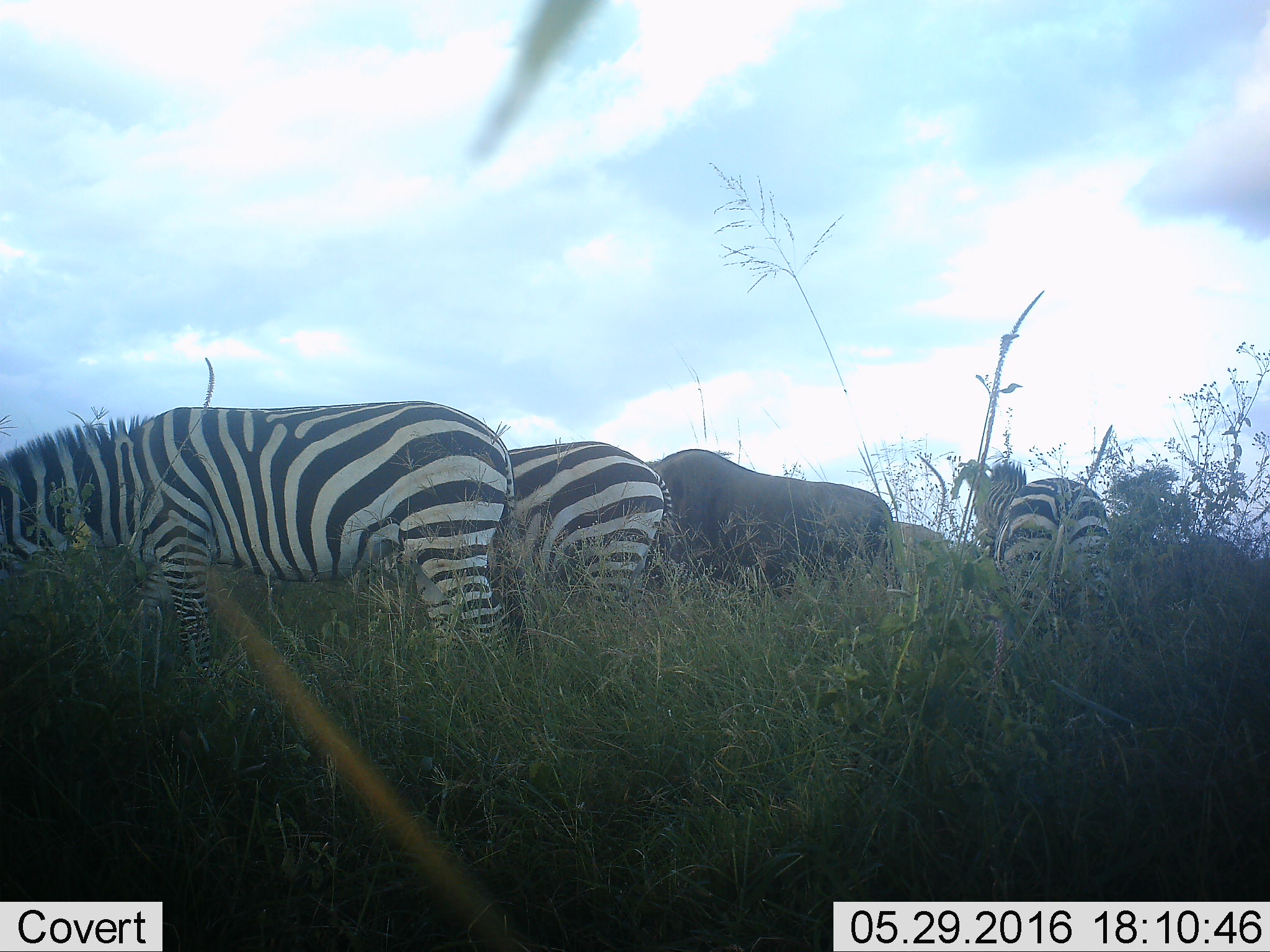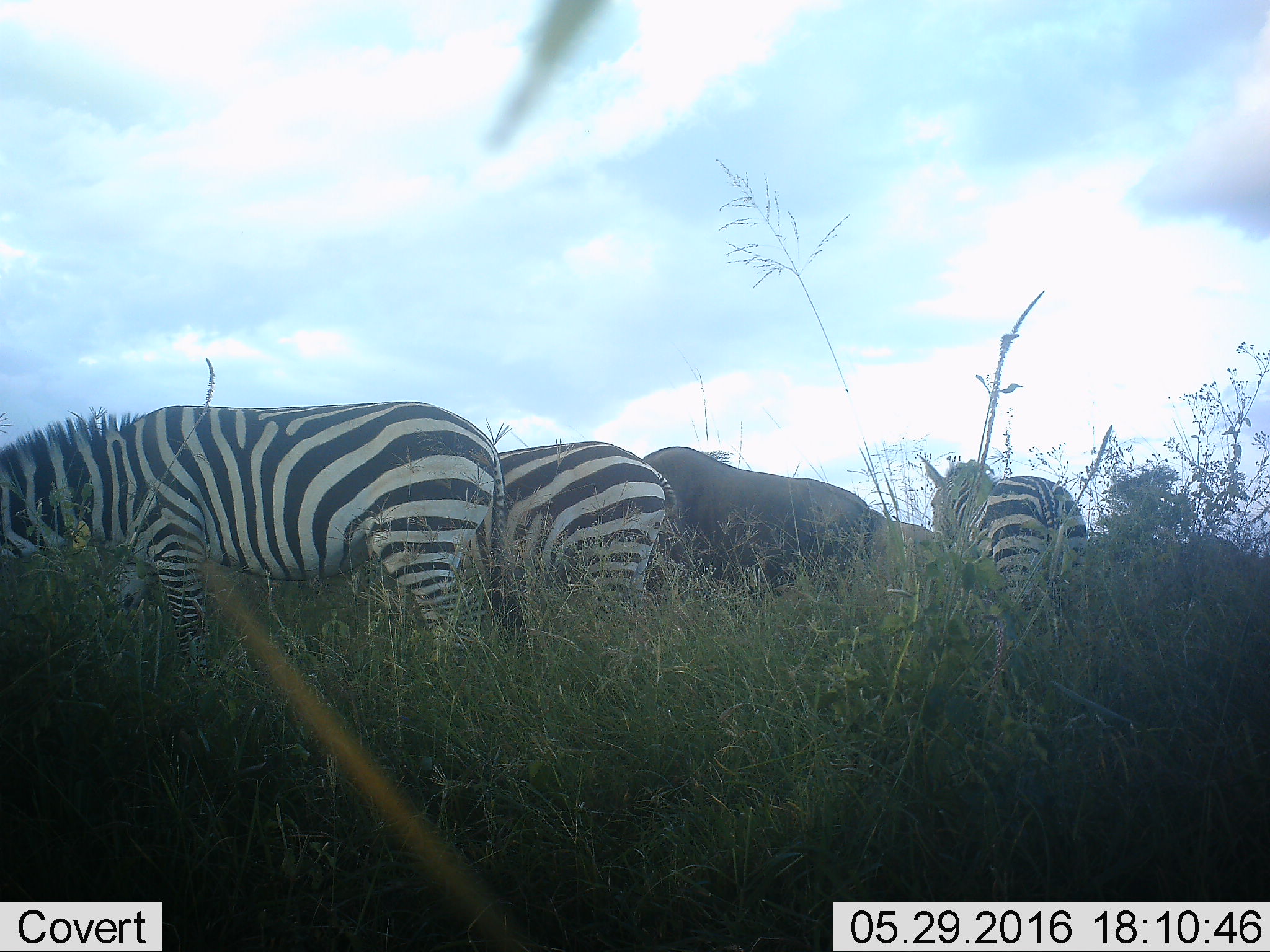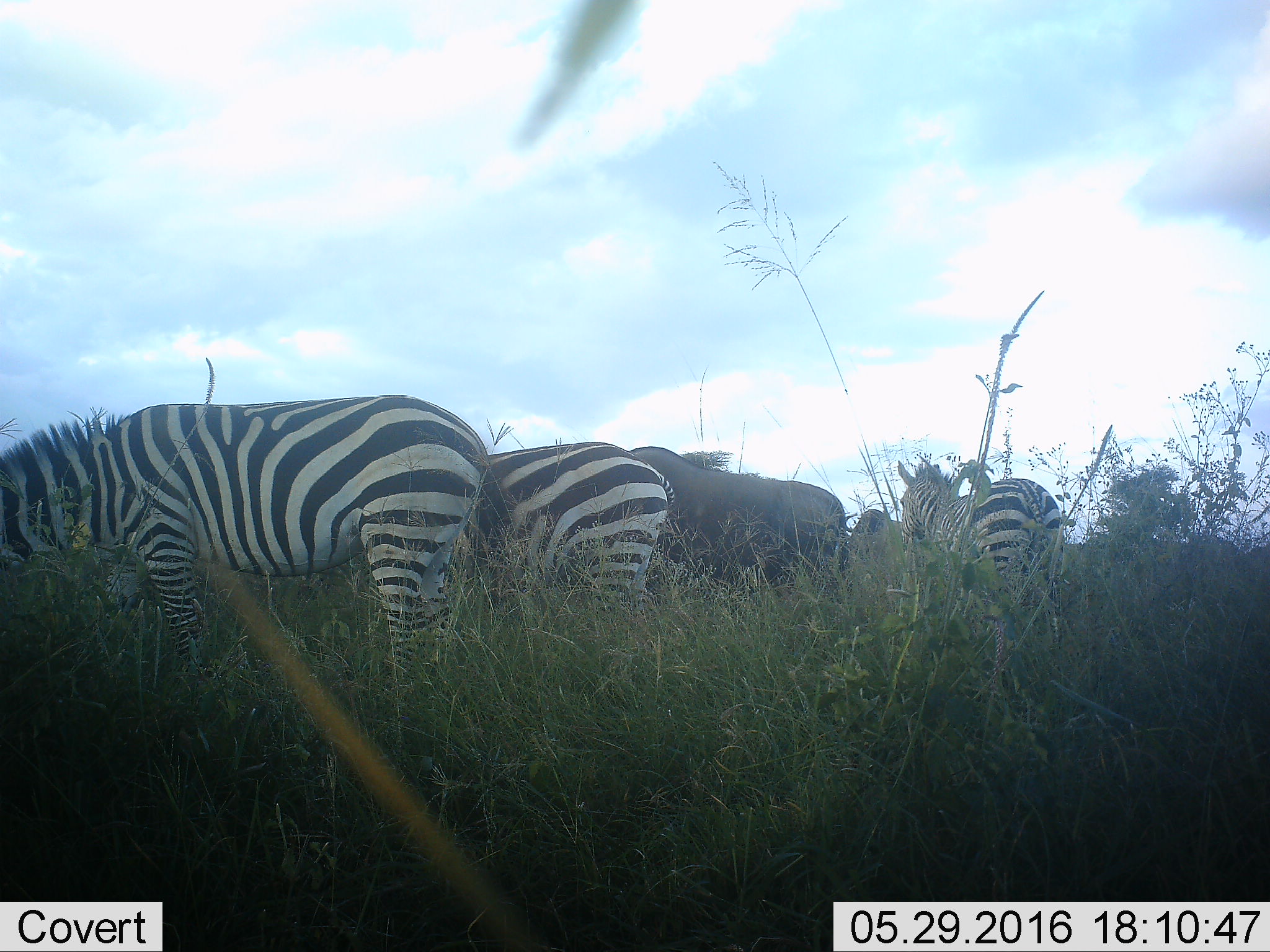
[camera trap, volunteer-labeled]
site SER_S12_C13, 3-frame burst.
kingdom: Animalia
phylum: Chordata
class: Mammalia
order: Artiodactyla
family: Bovidae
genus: Connochaetes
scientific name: Connochaetes taurinus taurinus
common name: blue wildebeest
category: wildebeestblue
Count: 2.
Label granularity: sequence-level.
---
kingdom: Animalia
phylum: Chordata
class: Mammalia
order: Perissodactyla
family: Equidae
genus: Equus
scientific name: Equus quagga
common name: plains zebra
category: zebraplains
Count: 3.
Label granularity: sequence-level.